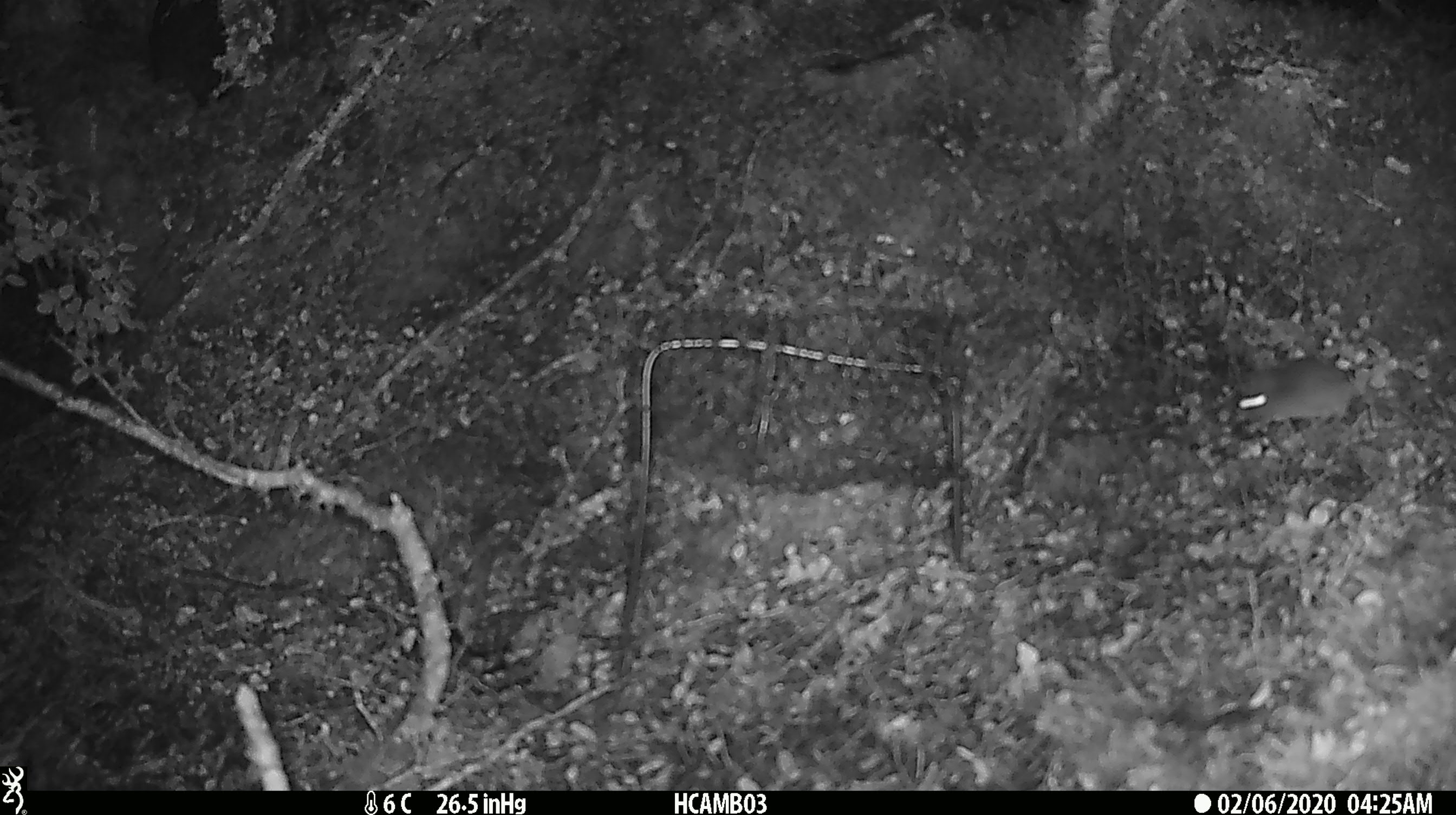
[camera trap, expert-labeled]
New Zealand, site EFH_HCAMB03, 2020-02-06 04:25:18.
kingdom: Animalia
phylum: Chordata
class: Mammalia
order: Rodentia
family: Muridae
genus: Mus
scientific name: Mus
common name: mouse